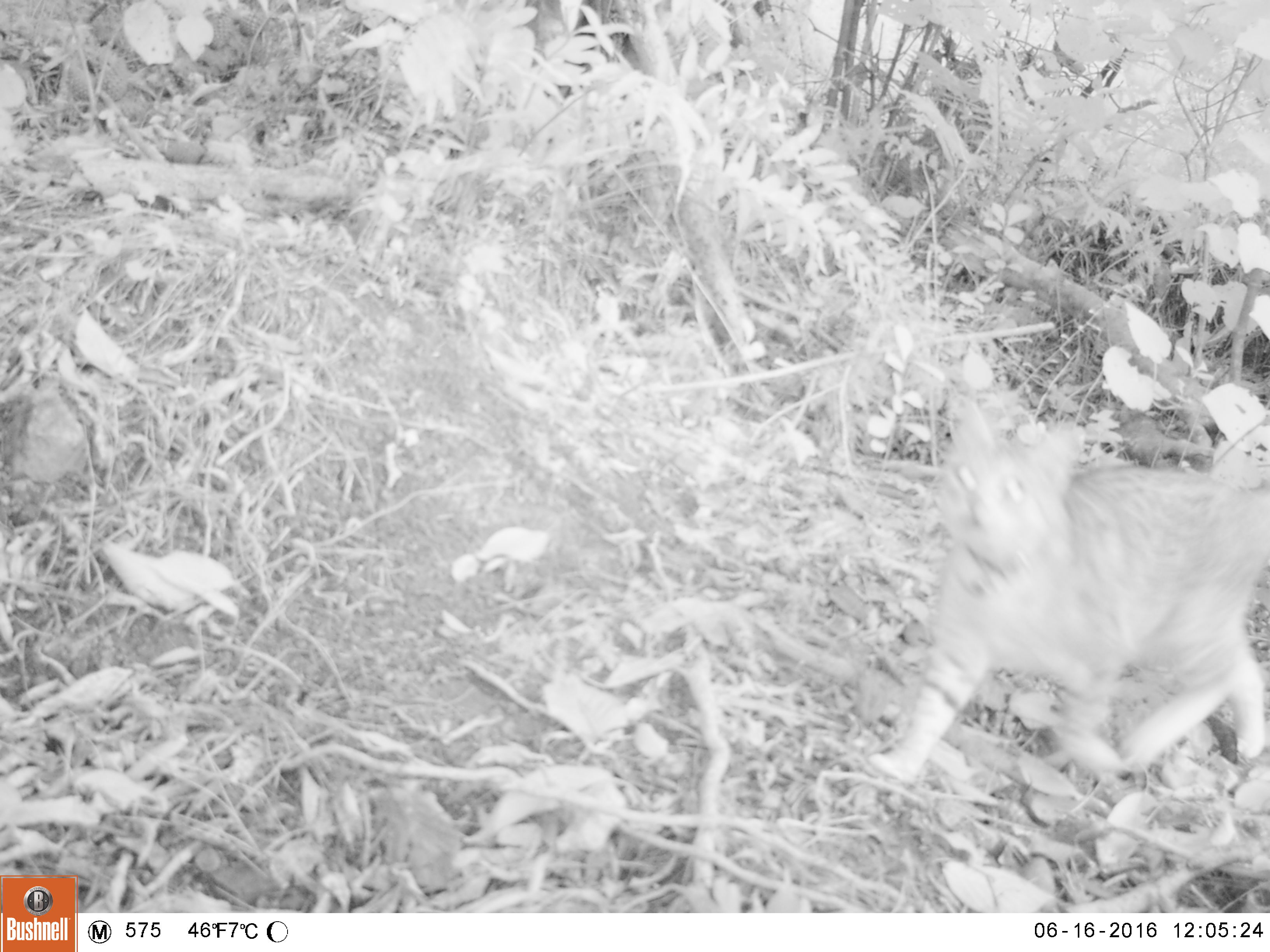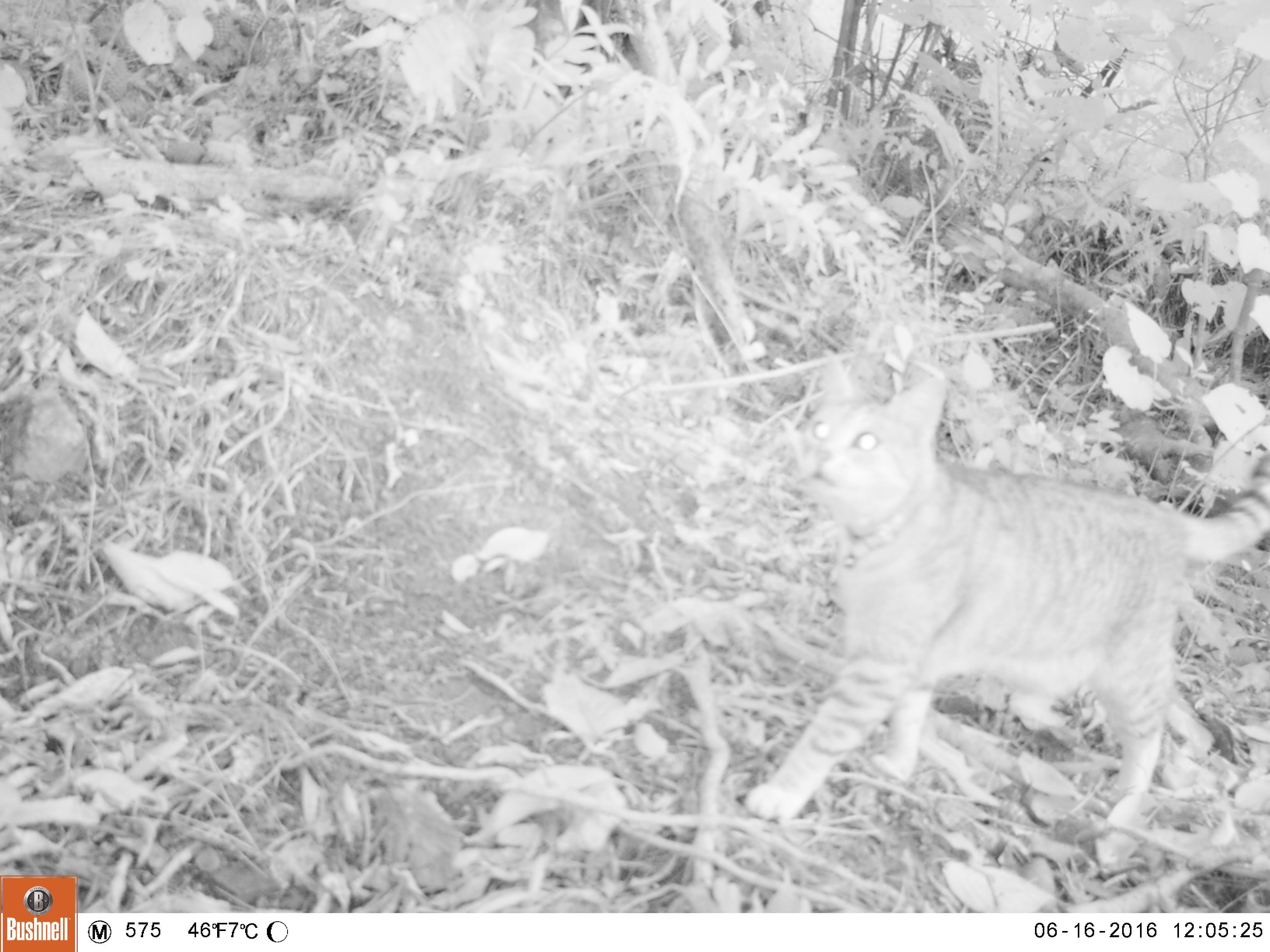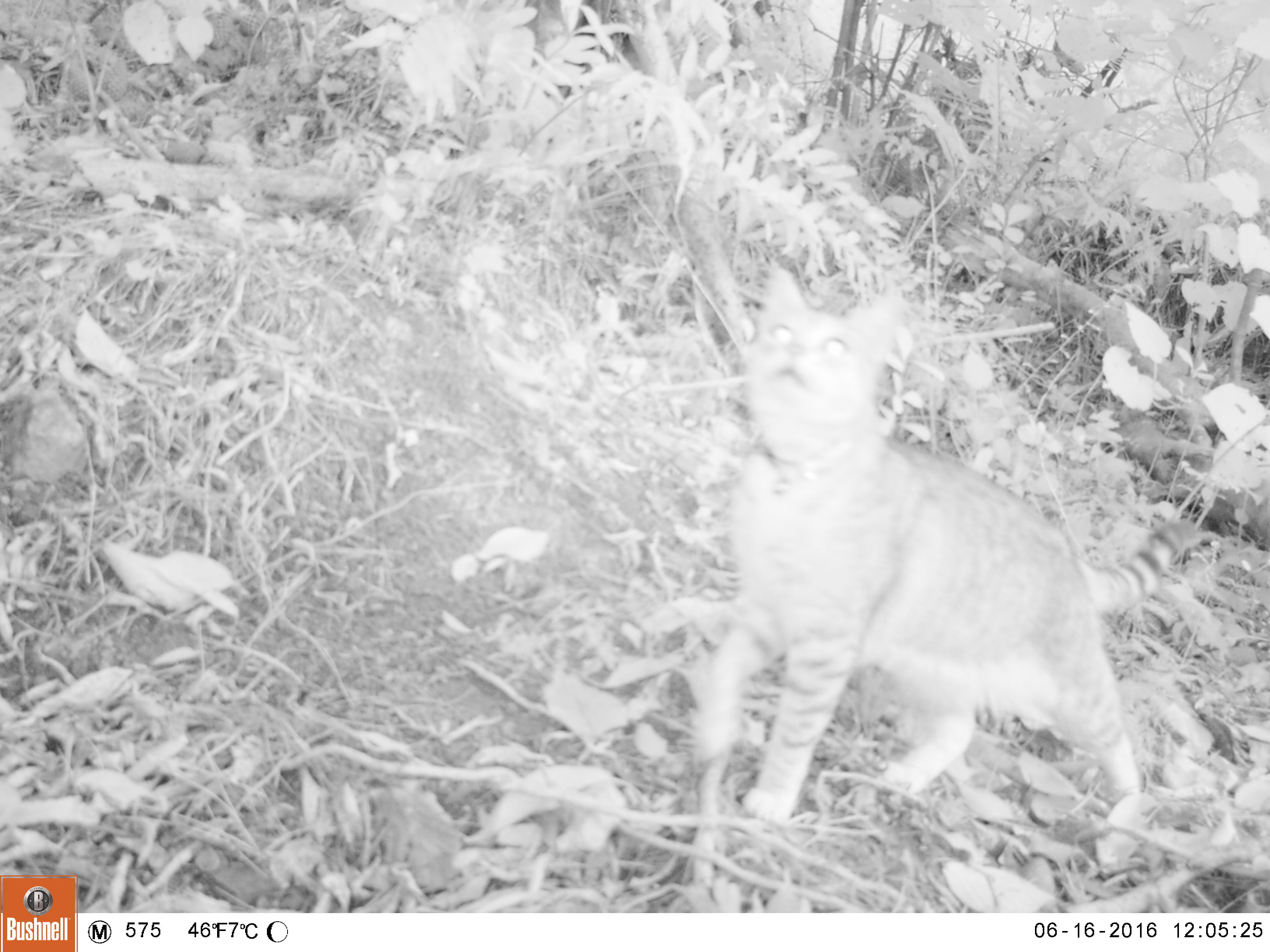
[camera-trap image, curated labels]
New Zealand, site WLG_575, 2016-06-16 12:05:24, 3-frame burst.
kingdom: Animalia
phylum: Chordata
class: Mammalia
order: Carnivora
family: Felidae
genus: Felis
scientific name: Felis catus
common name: domestic cat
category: cat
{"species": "cat (domestic cat) (Felis catus)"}